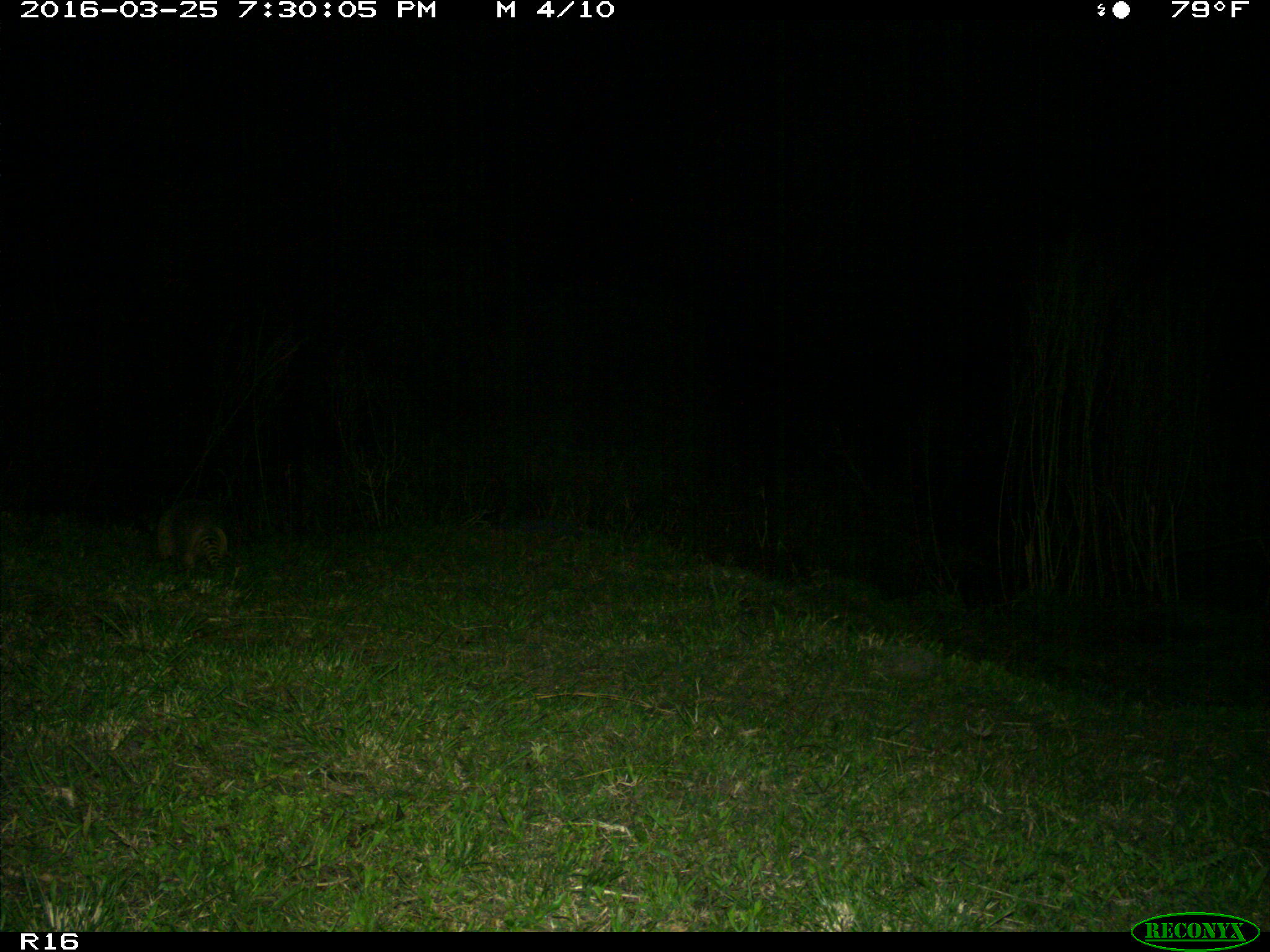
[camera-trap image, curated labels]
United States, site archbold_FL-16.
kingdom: Animalia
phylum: Chordata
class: Mammalia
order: Cingulata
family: Dasypodidae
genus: Dasypus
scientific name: Dasypus novemcinctus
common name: nine-banded armadillo